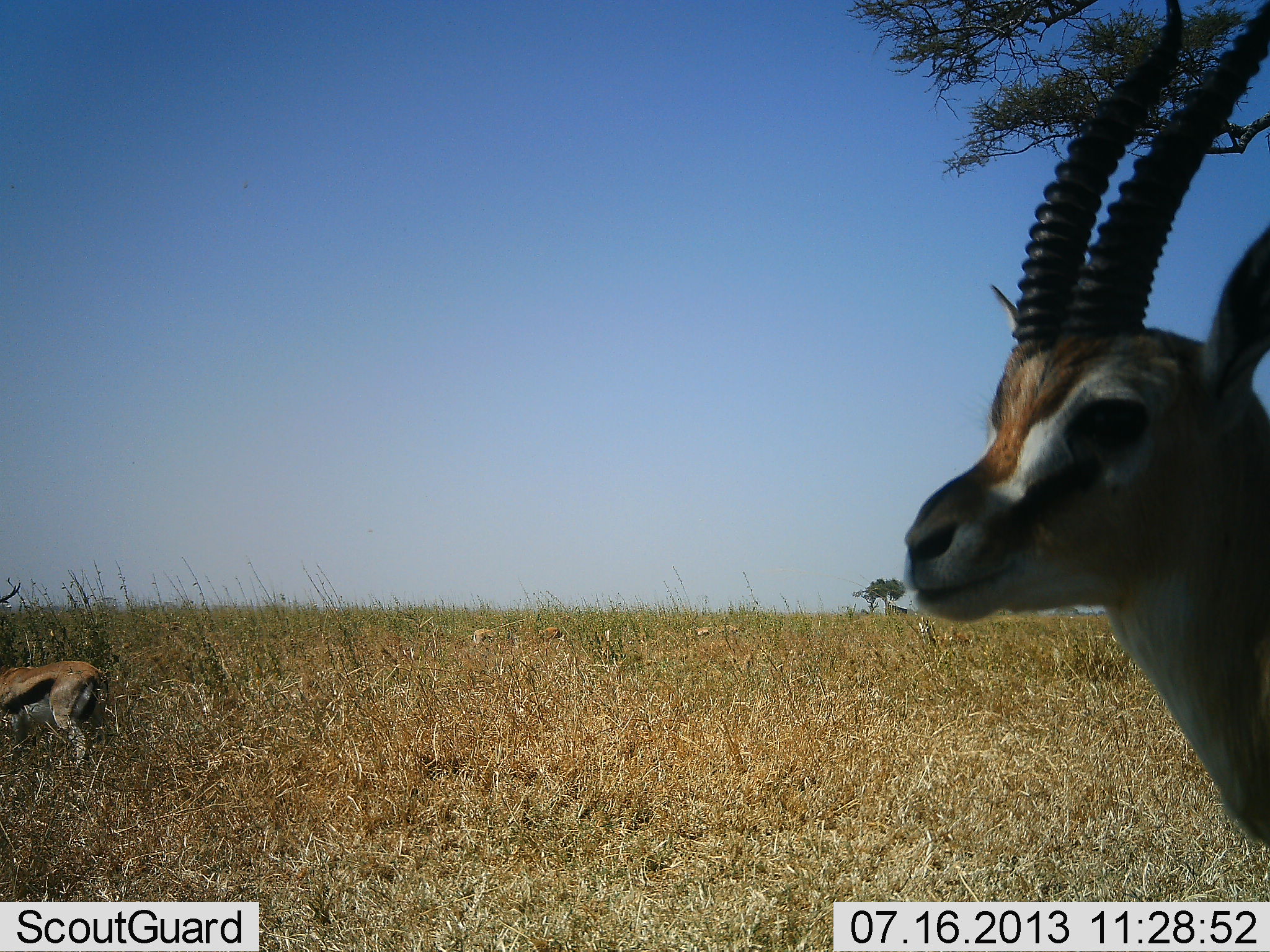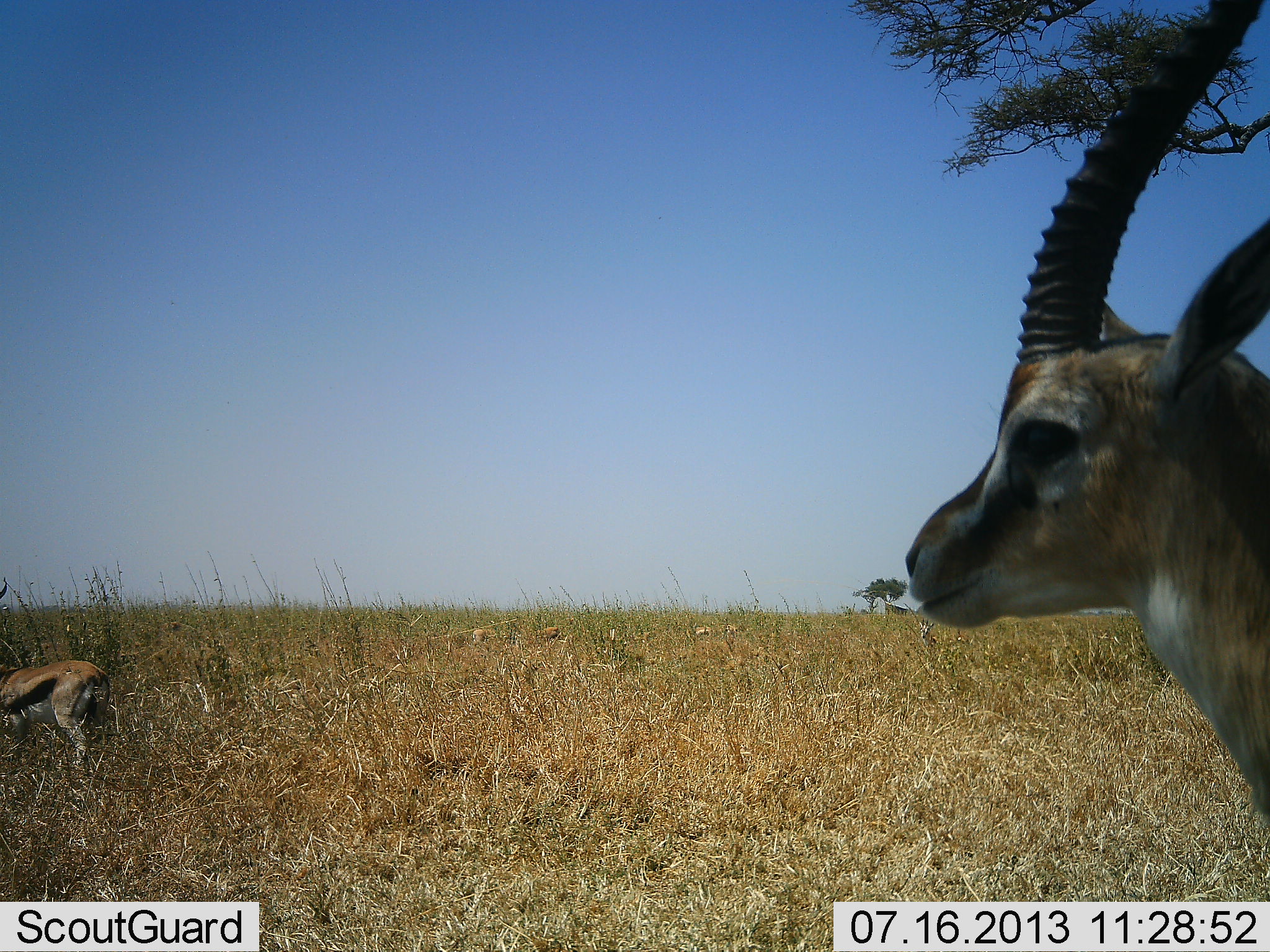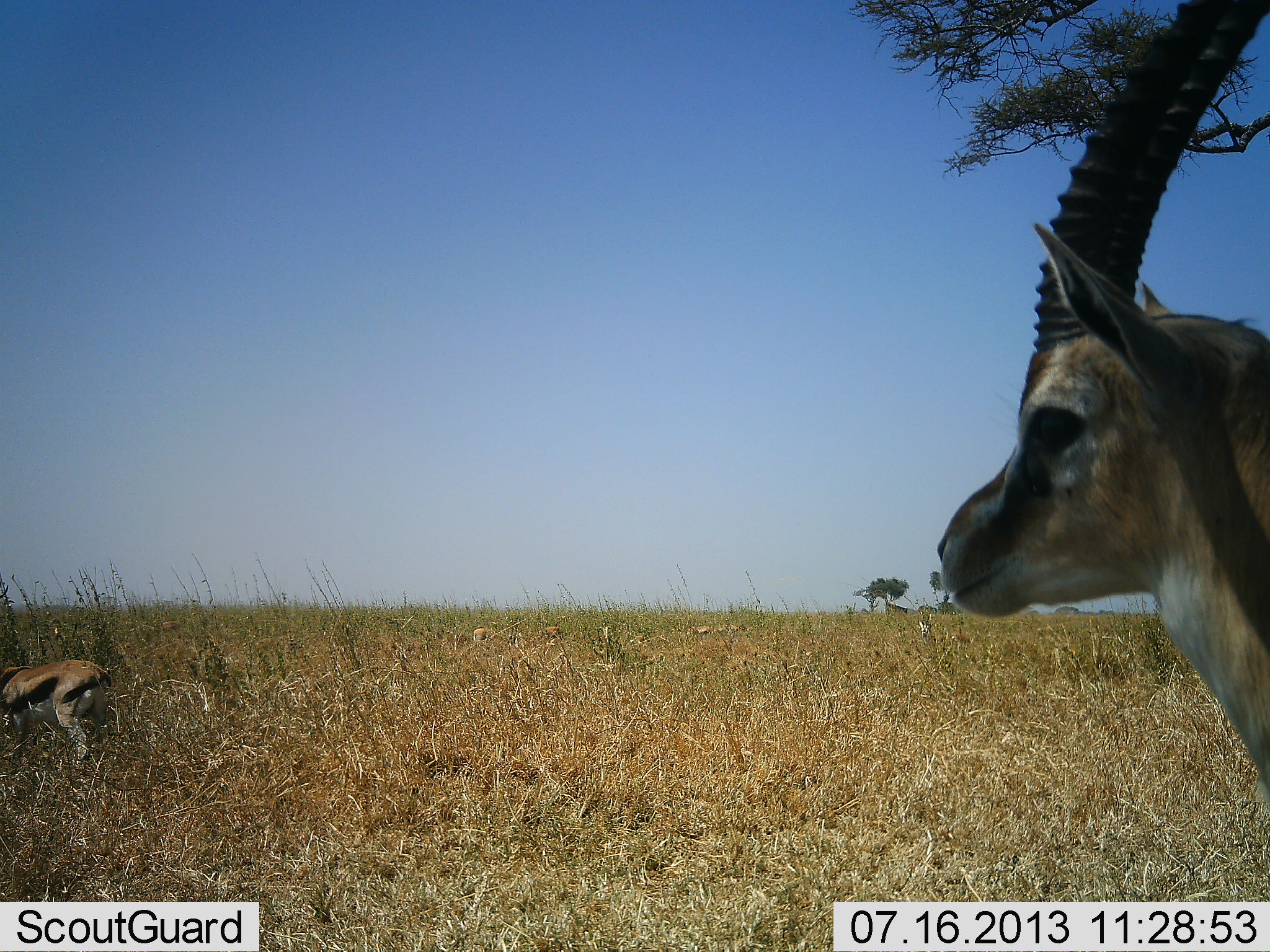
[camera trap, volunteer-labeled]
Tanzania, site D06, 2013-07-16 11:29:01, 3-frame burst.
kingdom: Animalia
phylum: Chordata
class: Mammalia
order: Artiodactyla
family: Bovidae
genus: Eudorcas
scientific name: Eudorcas thomsonii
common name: thomson's gazelle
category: gazellethomsons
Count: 2.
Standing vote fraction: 90%.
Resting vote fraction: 0%.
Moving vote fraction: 20%.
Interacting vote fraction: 0%.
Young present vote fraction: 0%.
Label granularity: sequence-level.